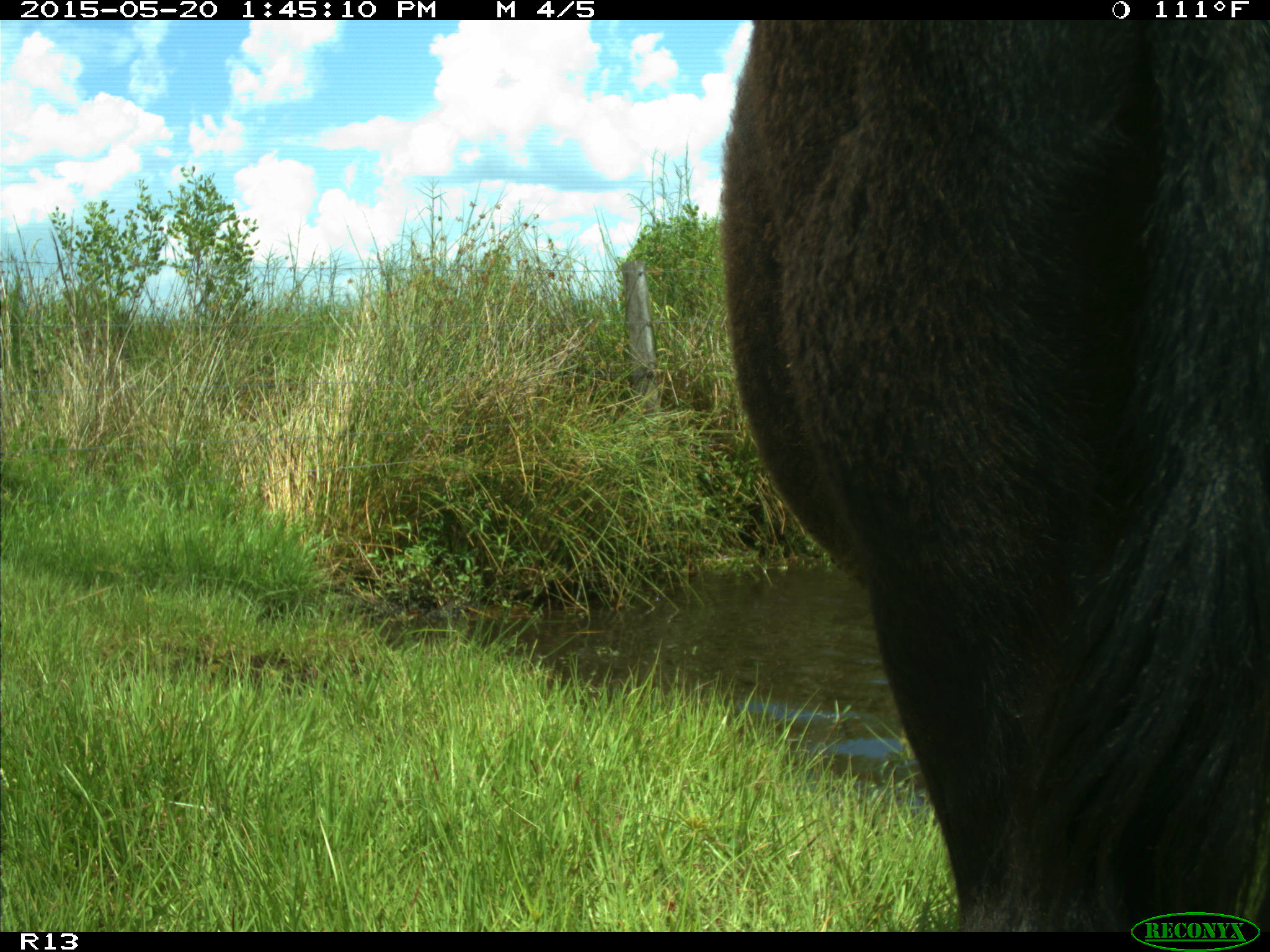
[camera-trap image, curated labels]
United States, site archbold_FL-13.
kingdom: Animalia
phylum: Chordata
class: Mammalia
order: Artiodactyla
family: Bovidae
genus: Bos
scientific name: Bos taurus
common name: domestic cow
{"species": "Bos taurus (domestic cow)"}